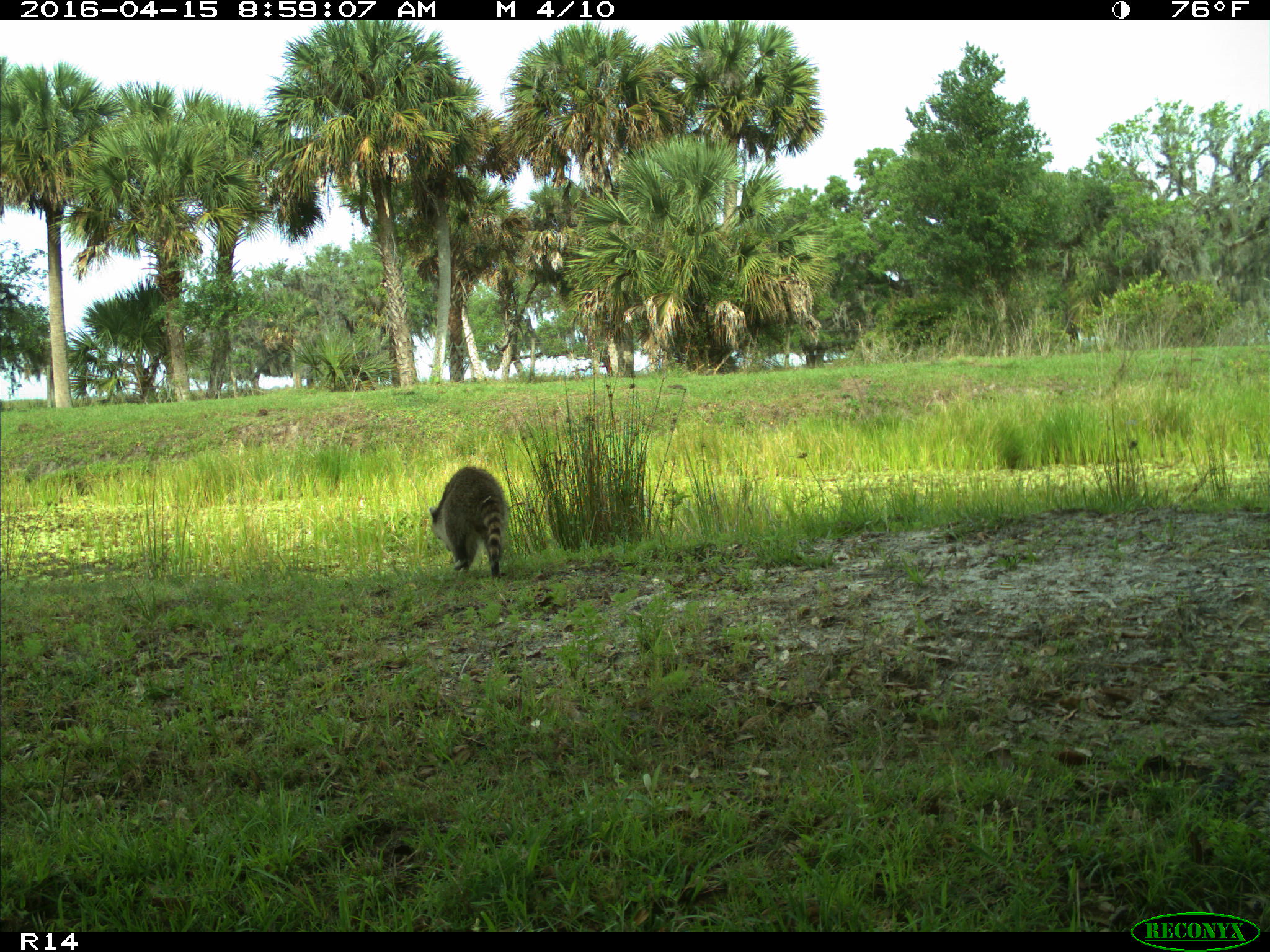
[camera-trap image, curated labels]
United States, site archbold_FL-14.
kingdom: Animalia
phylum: Chordata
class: Mammalia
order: Carnivora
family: Procyonidae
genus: Procyon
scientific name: Procyon lotor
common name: common raccoon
Procyon lotor (common raccoon).